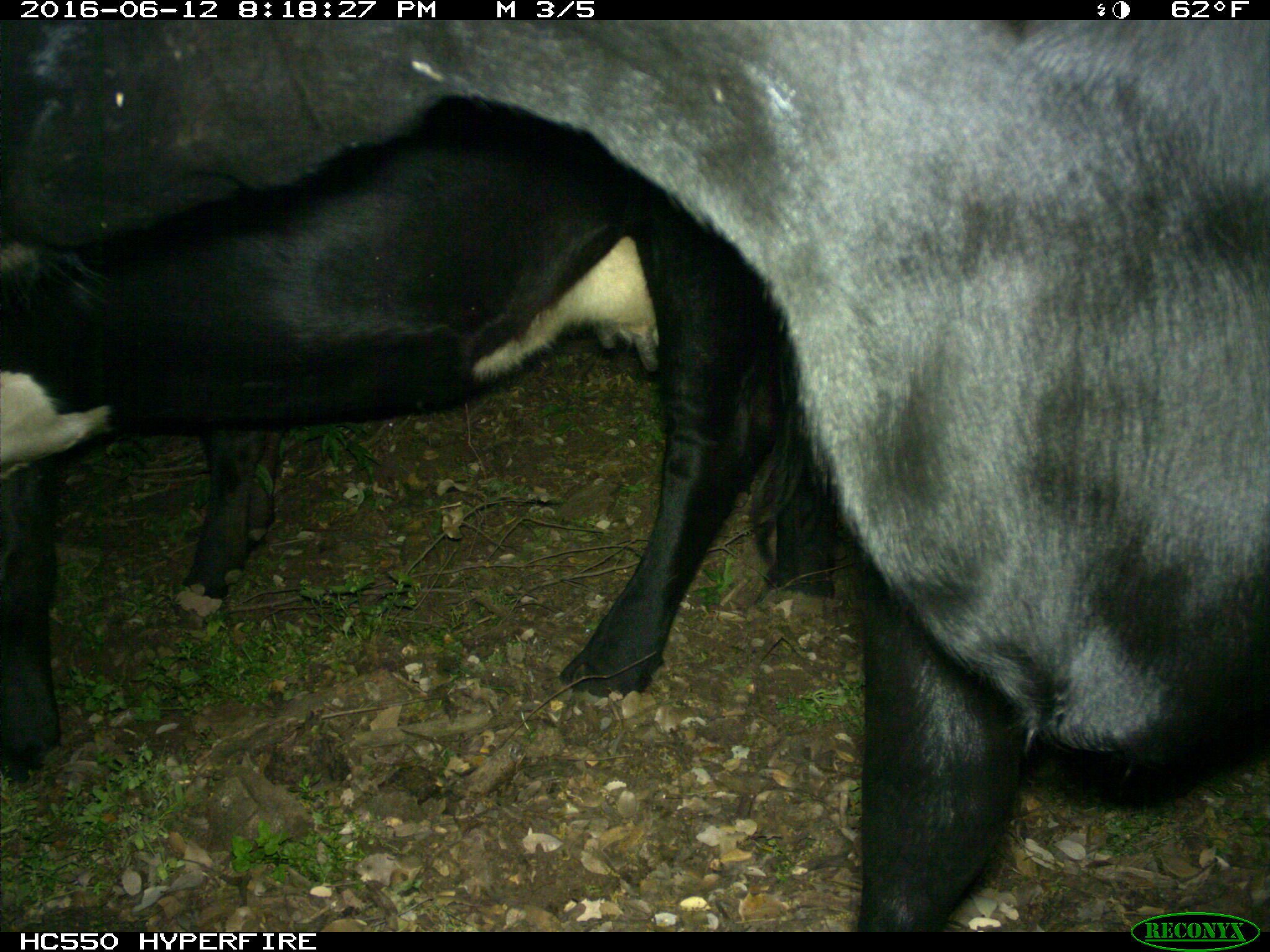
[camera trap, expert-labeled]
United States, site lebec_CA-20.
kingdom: Animalia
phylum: Chordata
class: Mammalia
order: Artiodactyla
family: Bovidae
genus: Bos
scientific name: Bos taurus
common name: domestic cow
Bos taurus (domestic cow).